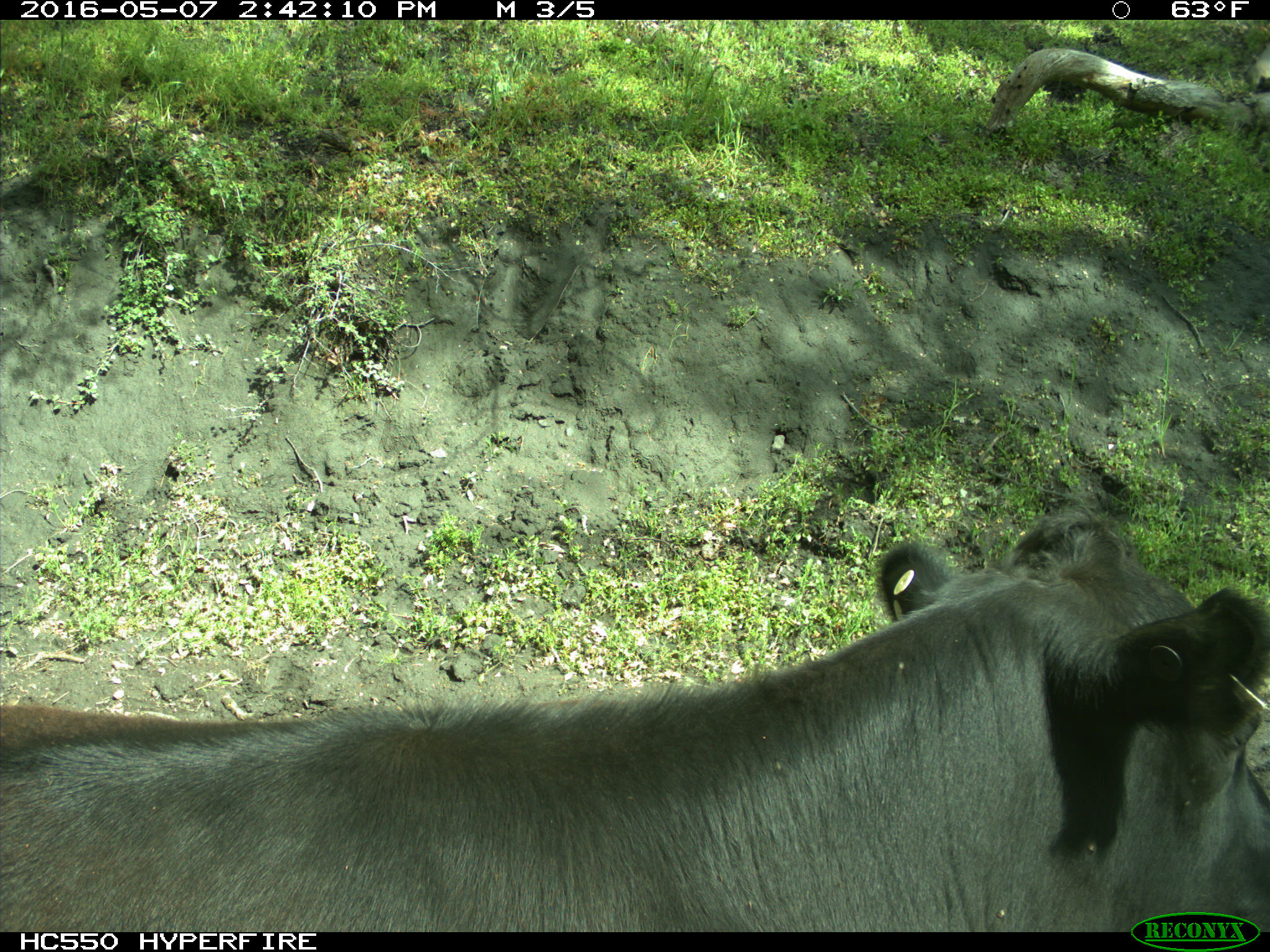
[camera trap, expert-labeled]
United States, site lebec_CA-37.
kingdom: Animalia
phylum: Chordata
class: Mammalia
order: Artiodactyla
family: Bovidae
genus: Bos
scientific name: Bos taurus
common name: domestic cow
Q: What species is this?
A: Bos taurus (domestic cow).